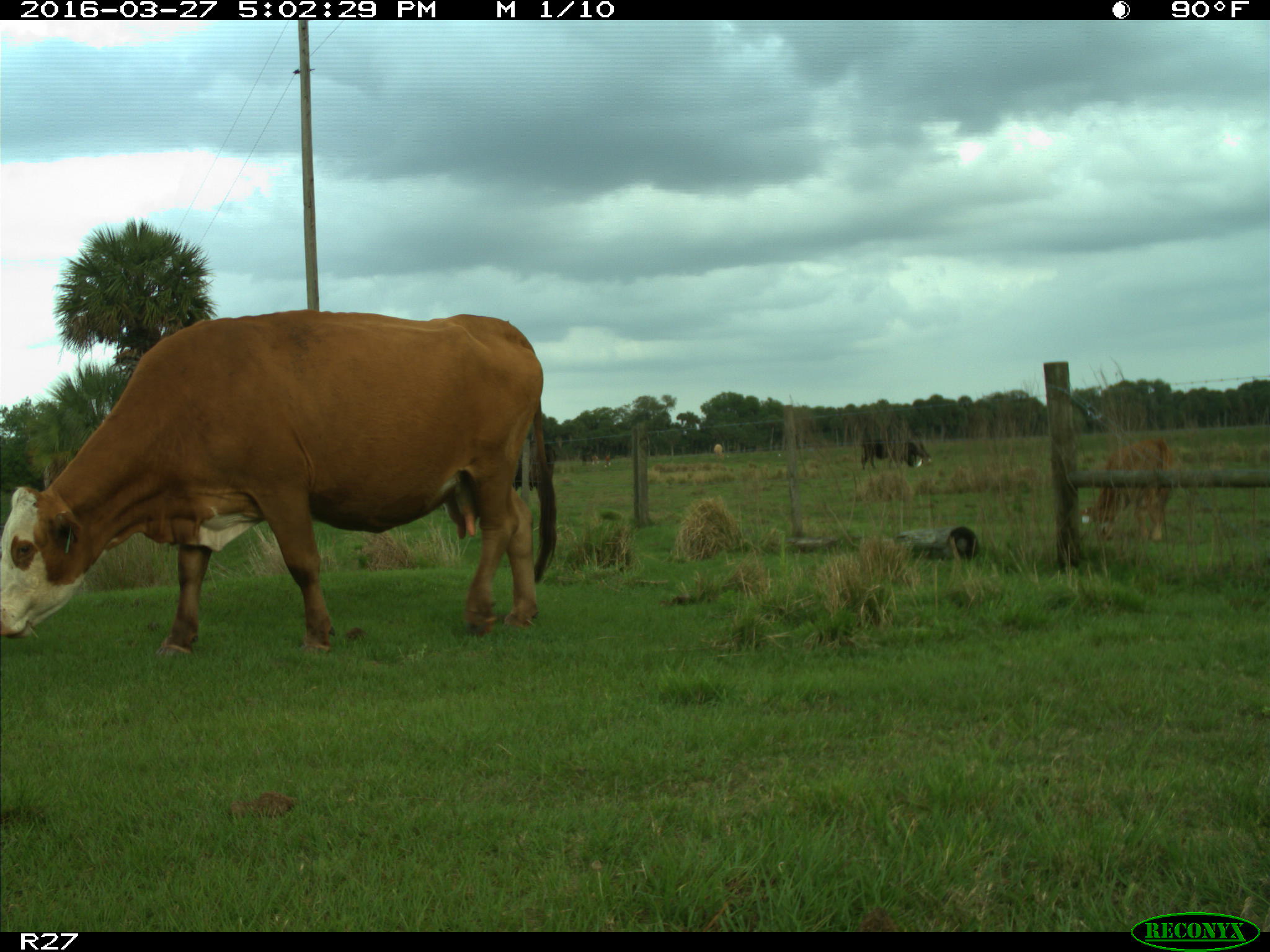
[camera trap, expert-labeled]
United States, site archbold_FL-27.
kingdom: Animalia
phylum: Chordata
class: Mammalia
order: Artiodactyla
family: Bovidae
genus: Bos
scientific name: Bos taurus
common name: domestic cow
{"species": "Bos taurus (domestic cow)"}